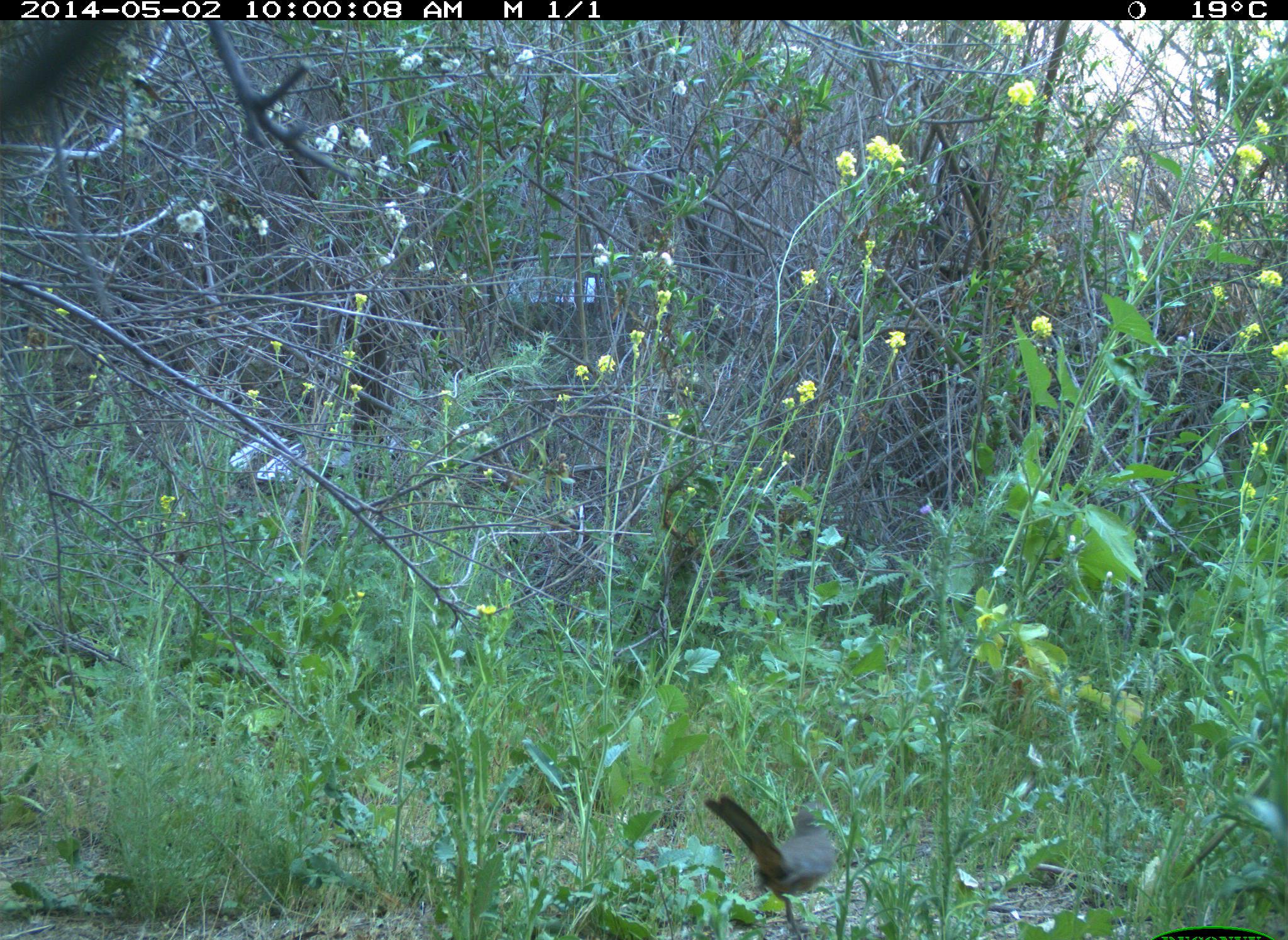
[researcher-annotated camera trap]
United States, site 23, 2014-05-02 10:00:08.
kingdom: Animalia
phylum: Chordata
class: Aves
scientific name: Aves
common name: bird